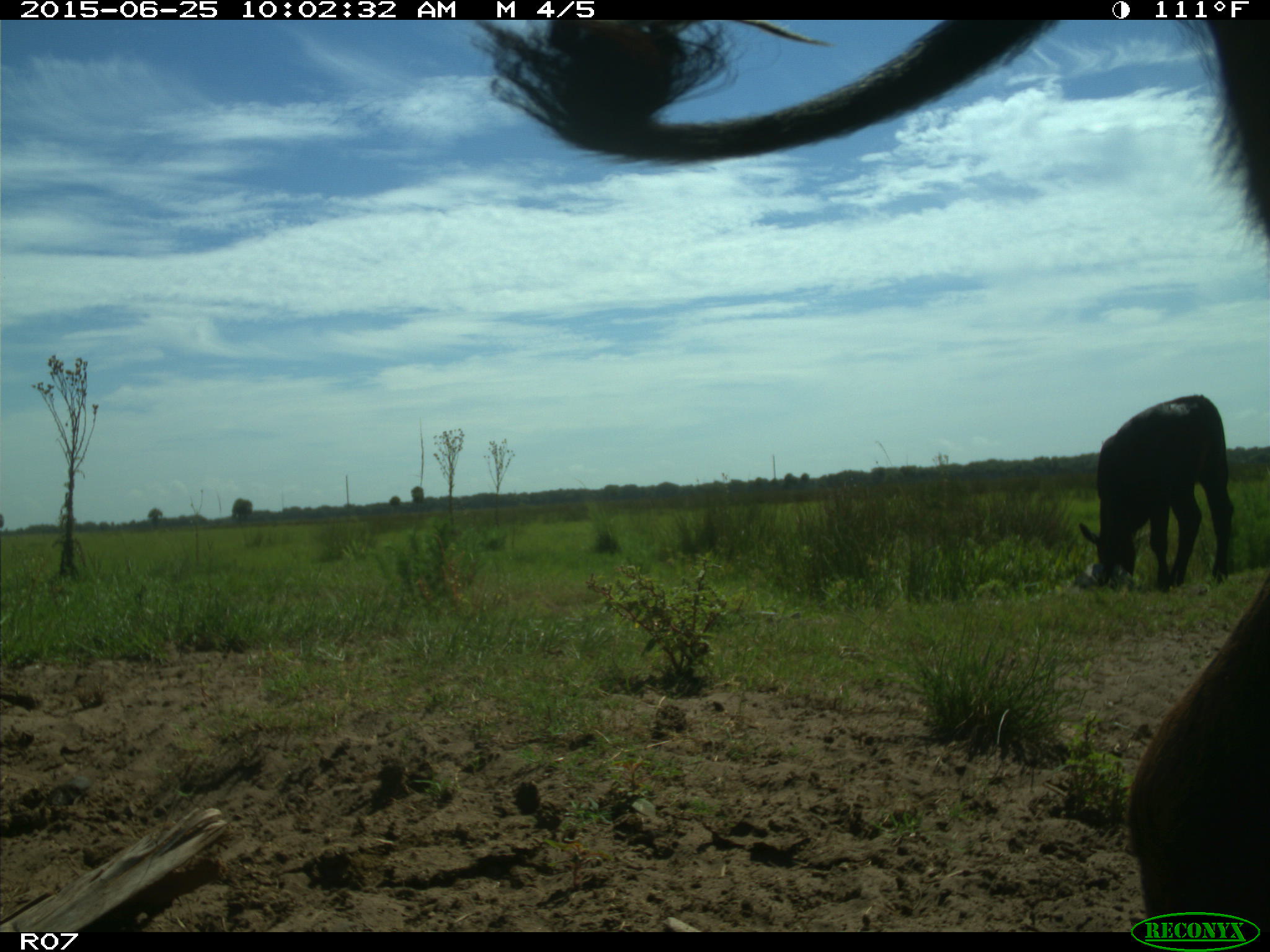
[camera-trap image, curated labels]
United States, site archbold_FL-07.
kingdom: Animalia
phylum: Chordata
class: Mammalia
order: Artiodactyla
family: Bovidae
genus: Bos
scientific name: Bos taurus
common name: domestic cow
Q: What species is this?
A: Bos taurus (domestic cow).